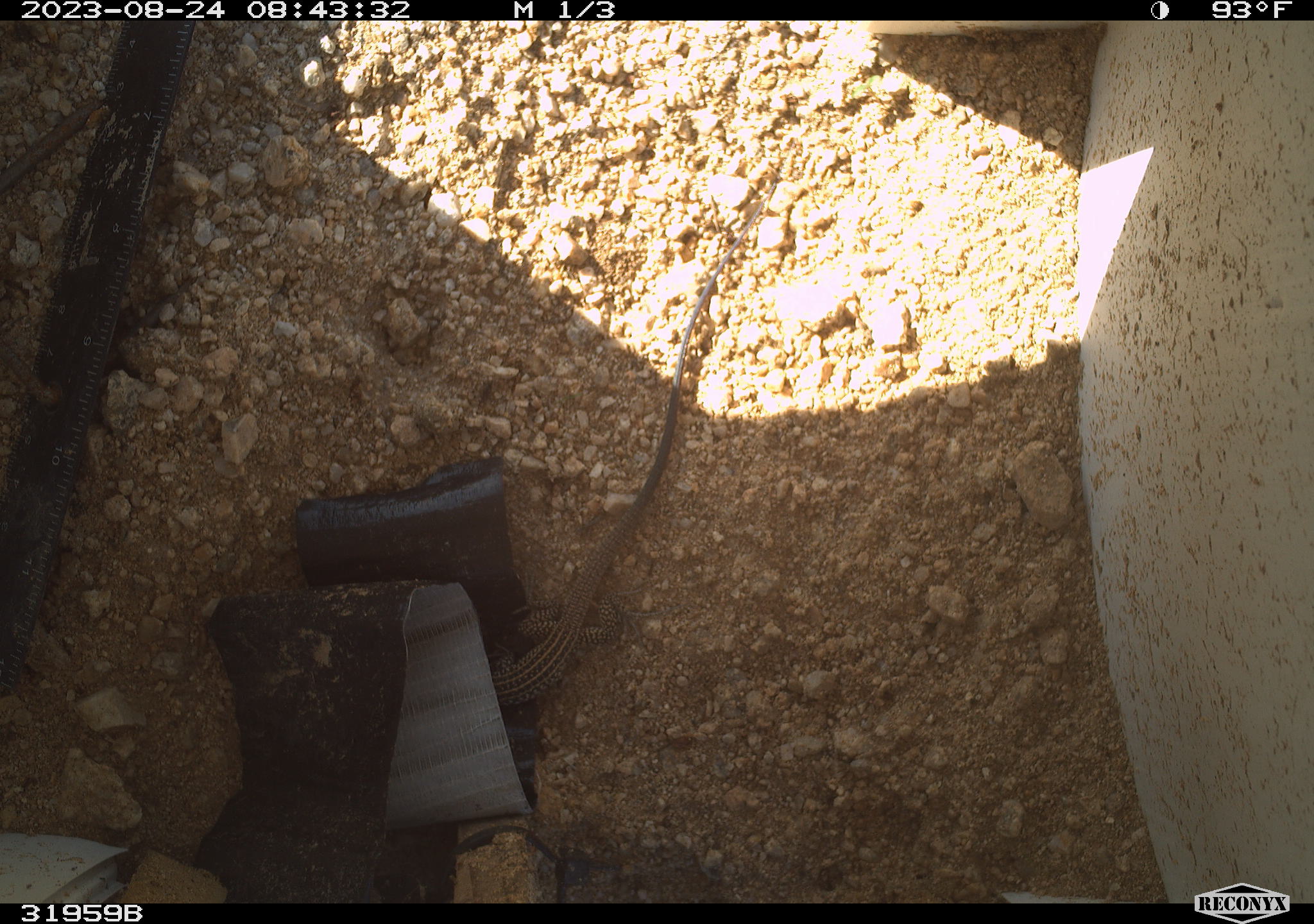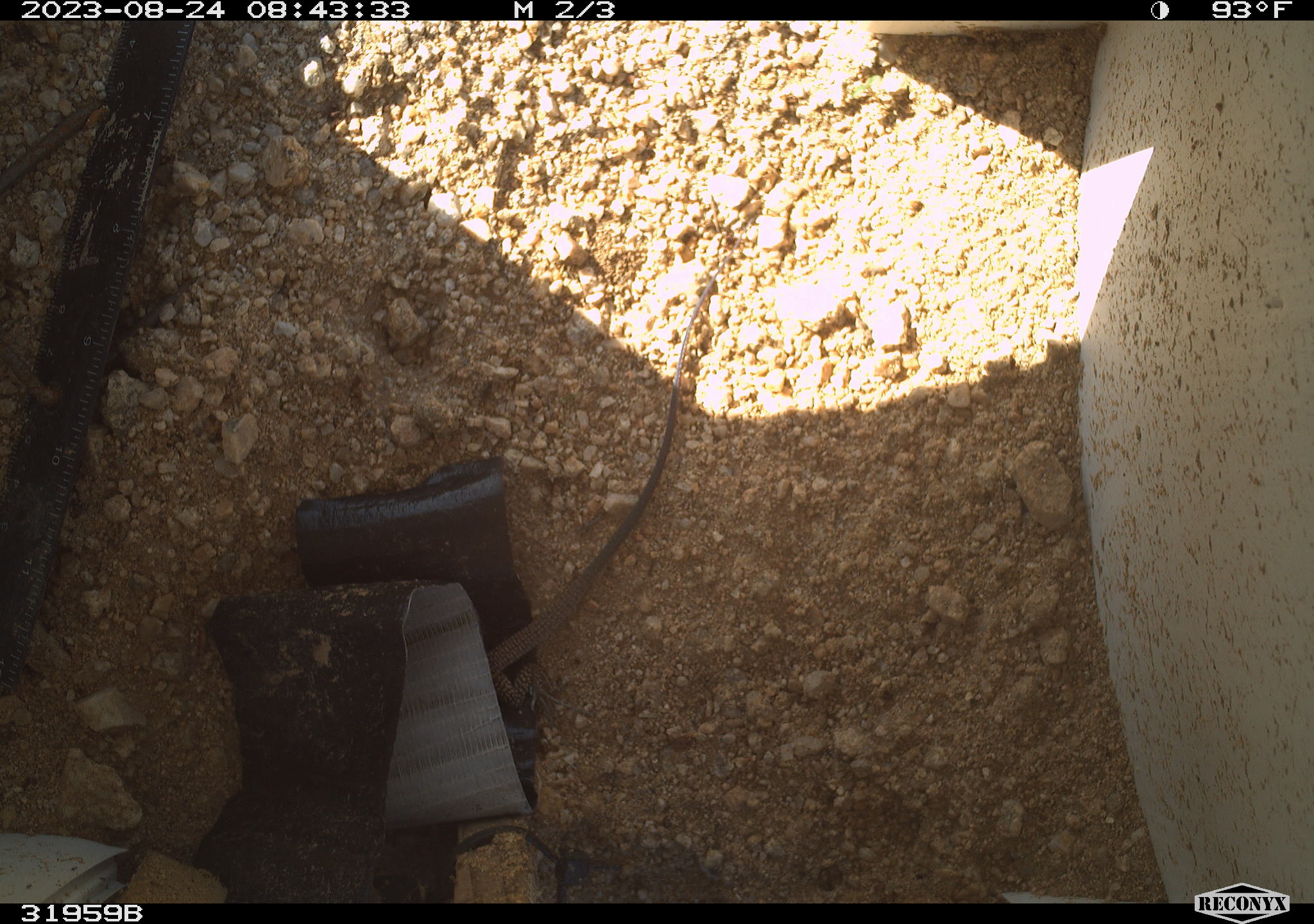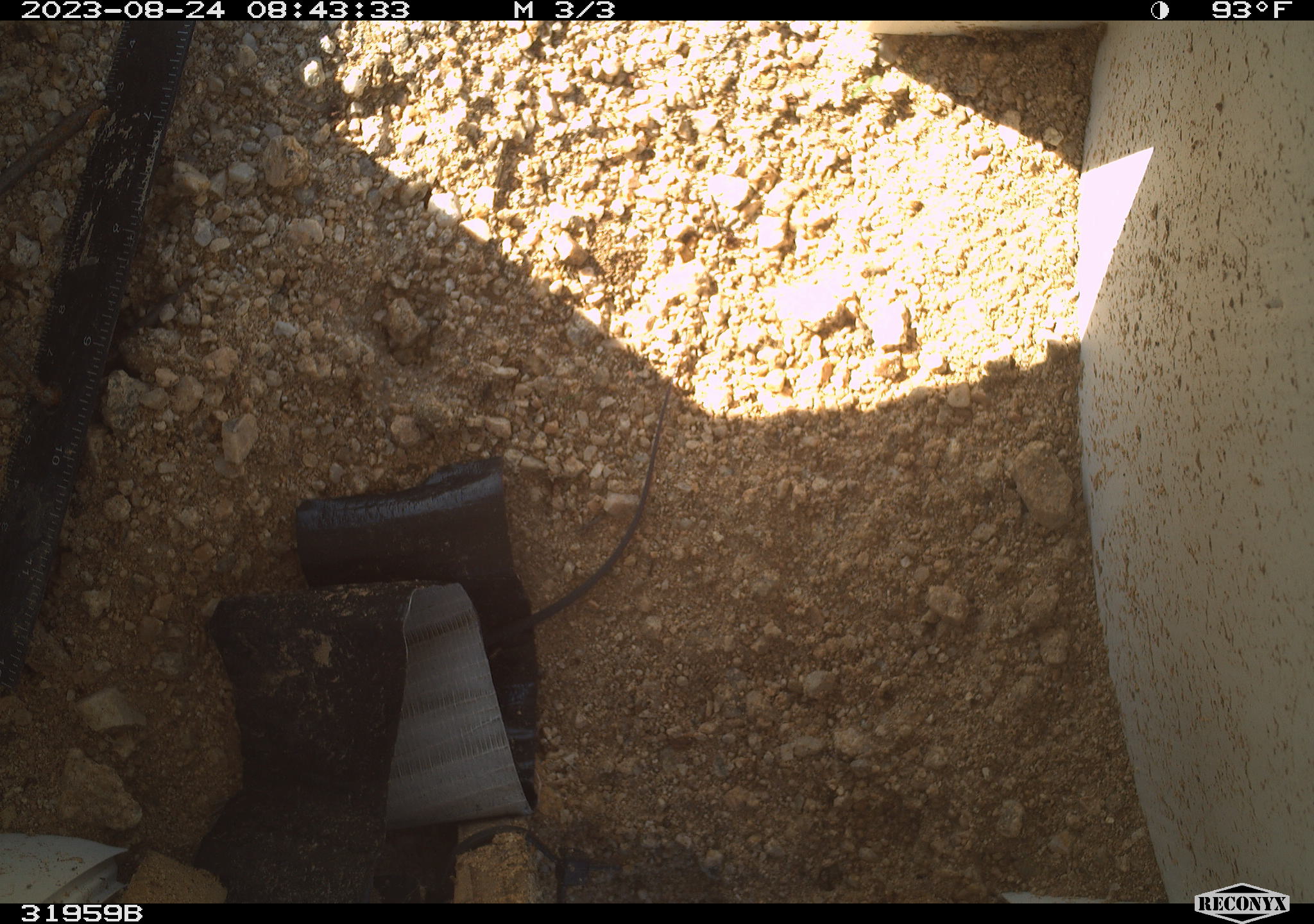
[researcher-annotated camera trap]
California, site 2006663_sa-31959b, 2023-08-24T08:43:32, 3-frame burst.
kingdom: Animalia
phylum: Chordata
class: Reptilia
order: Squamata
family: Teiidae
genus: Aspidoscelis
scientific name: Aspidoscelis tigris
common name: western whiptail